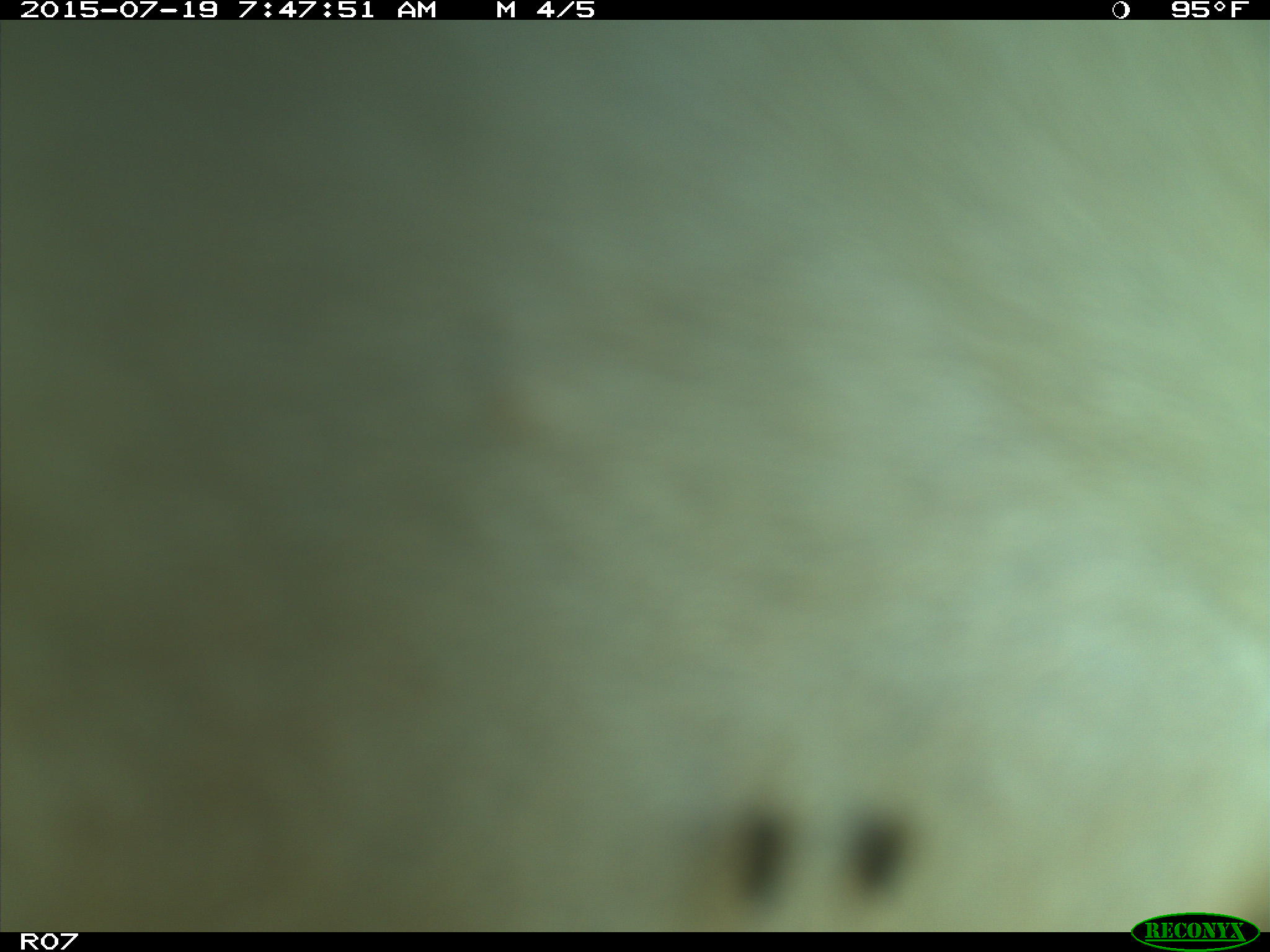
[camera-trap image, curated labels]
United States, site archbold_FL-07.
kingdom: Animalia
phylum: Chordata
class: Mammalia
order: Artiodactyla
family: Bovidae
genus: Bos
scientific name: Bos taurus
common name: domestic cow